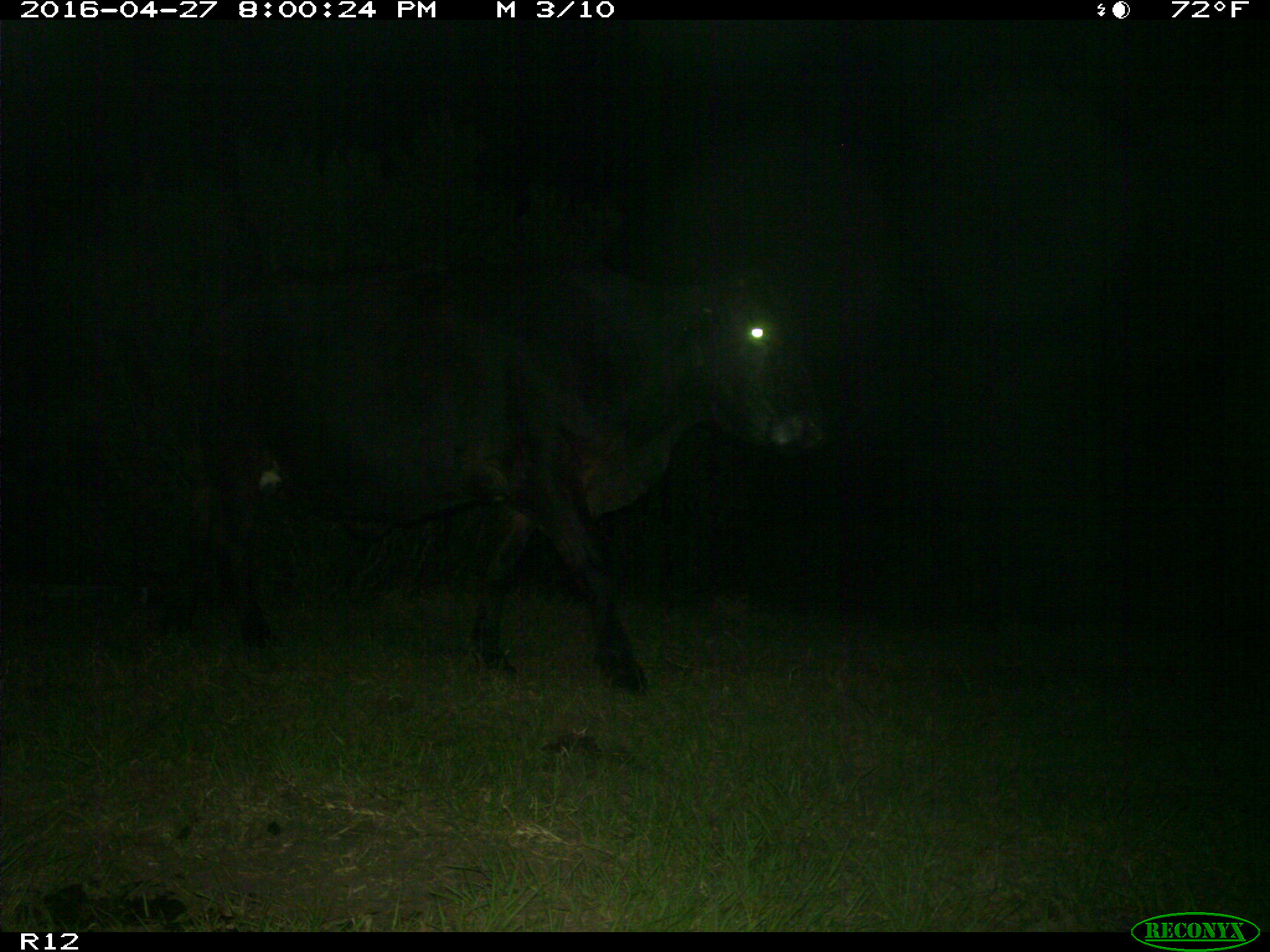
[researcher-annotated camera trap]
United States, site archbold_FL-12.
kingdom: Animalia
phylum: Chordata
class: Mammalia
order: Artiodactyla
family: Bovidae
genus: Bos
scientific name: Bos taurus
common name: domestic cow